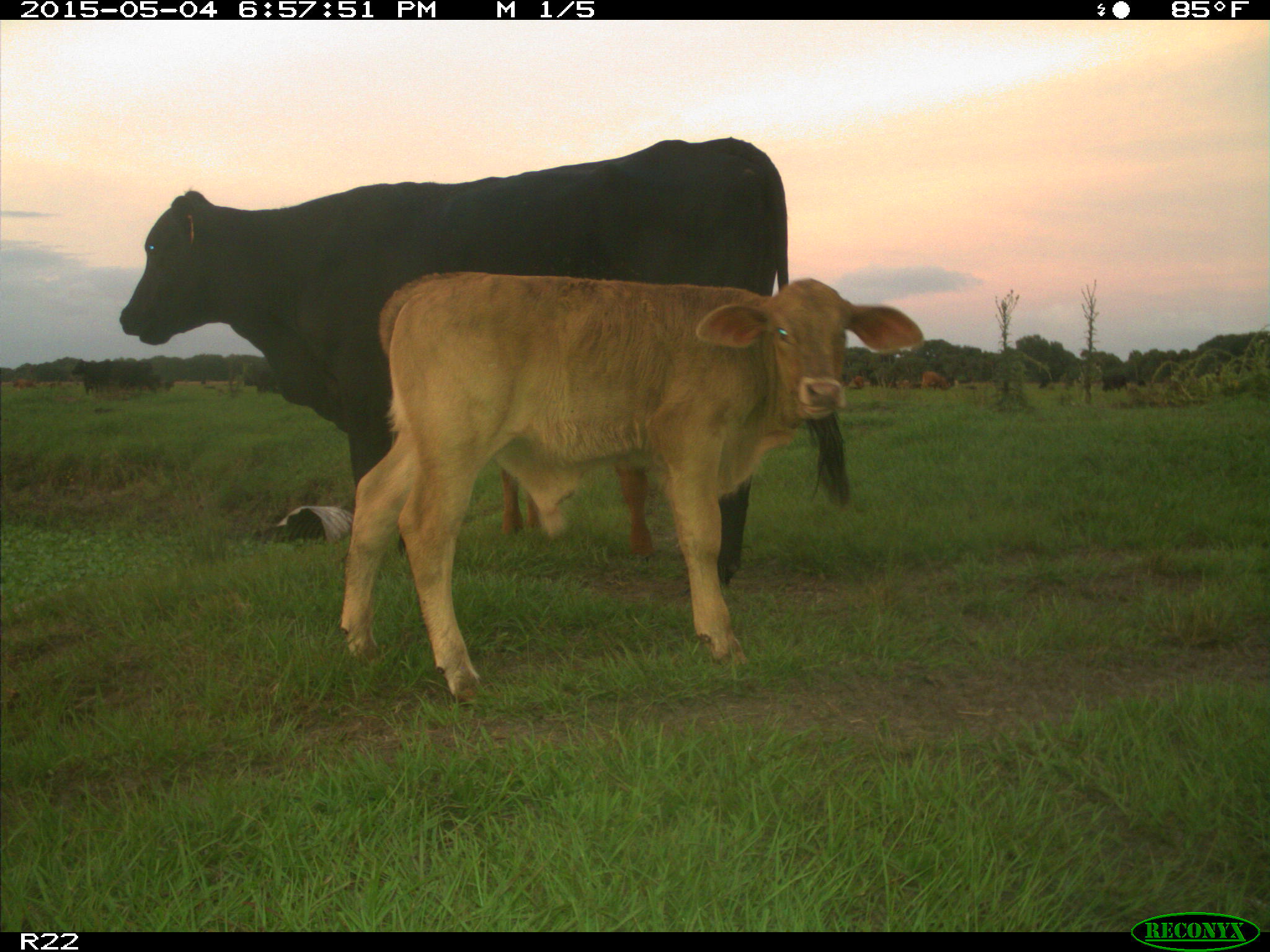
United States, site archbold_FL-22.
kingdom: Animalia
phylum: Chordata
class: Mammalia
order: Artiodactyla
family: Bovidae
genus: Bos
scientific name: Bos taurus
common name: domestic cow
Bos taurus (domestic cow).